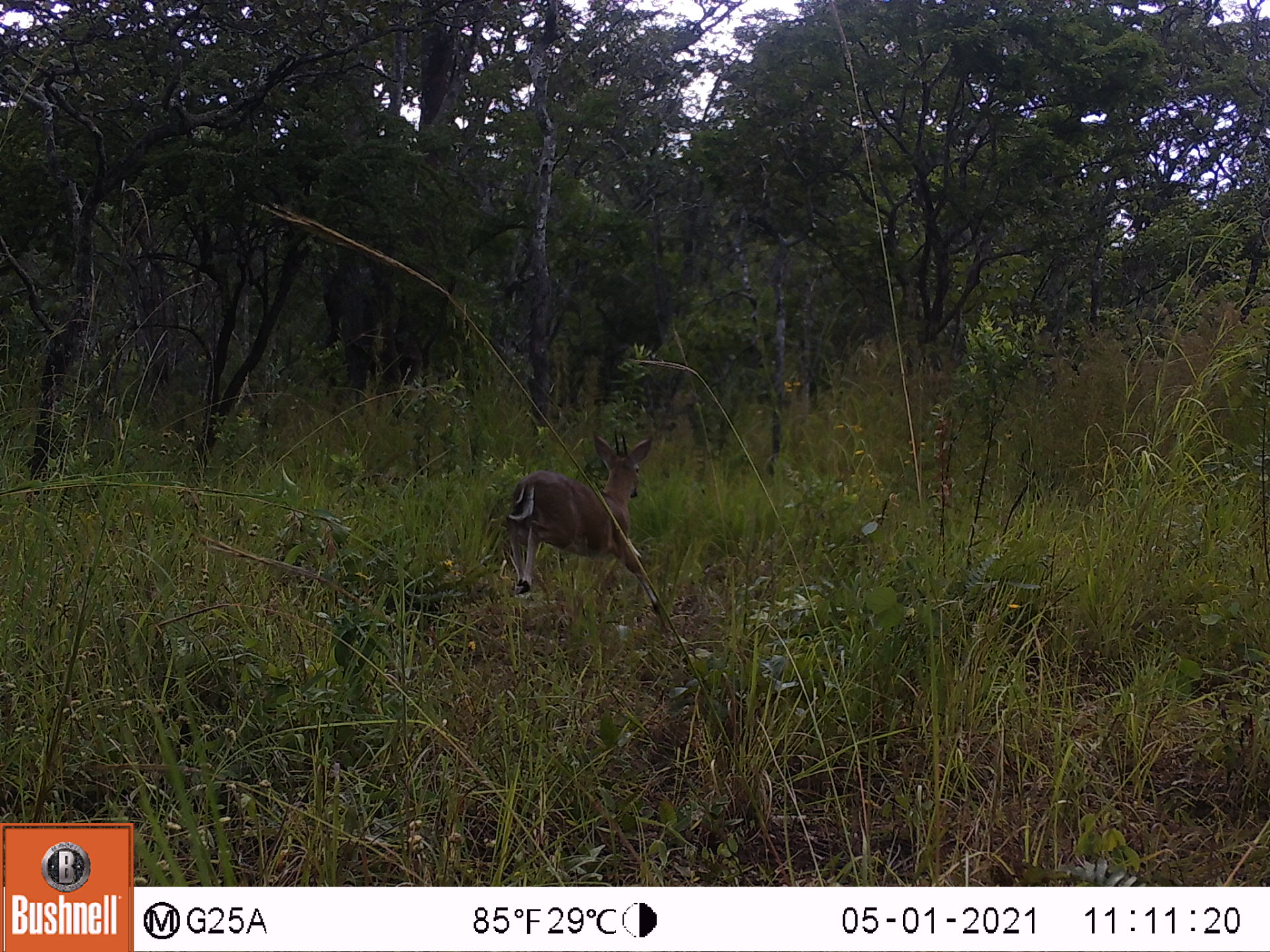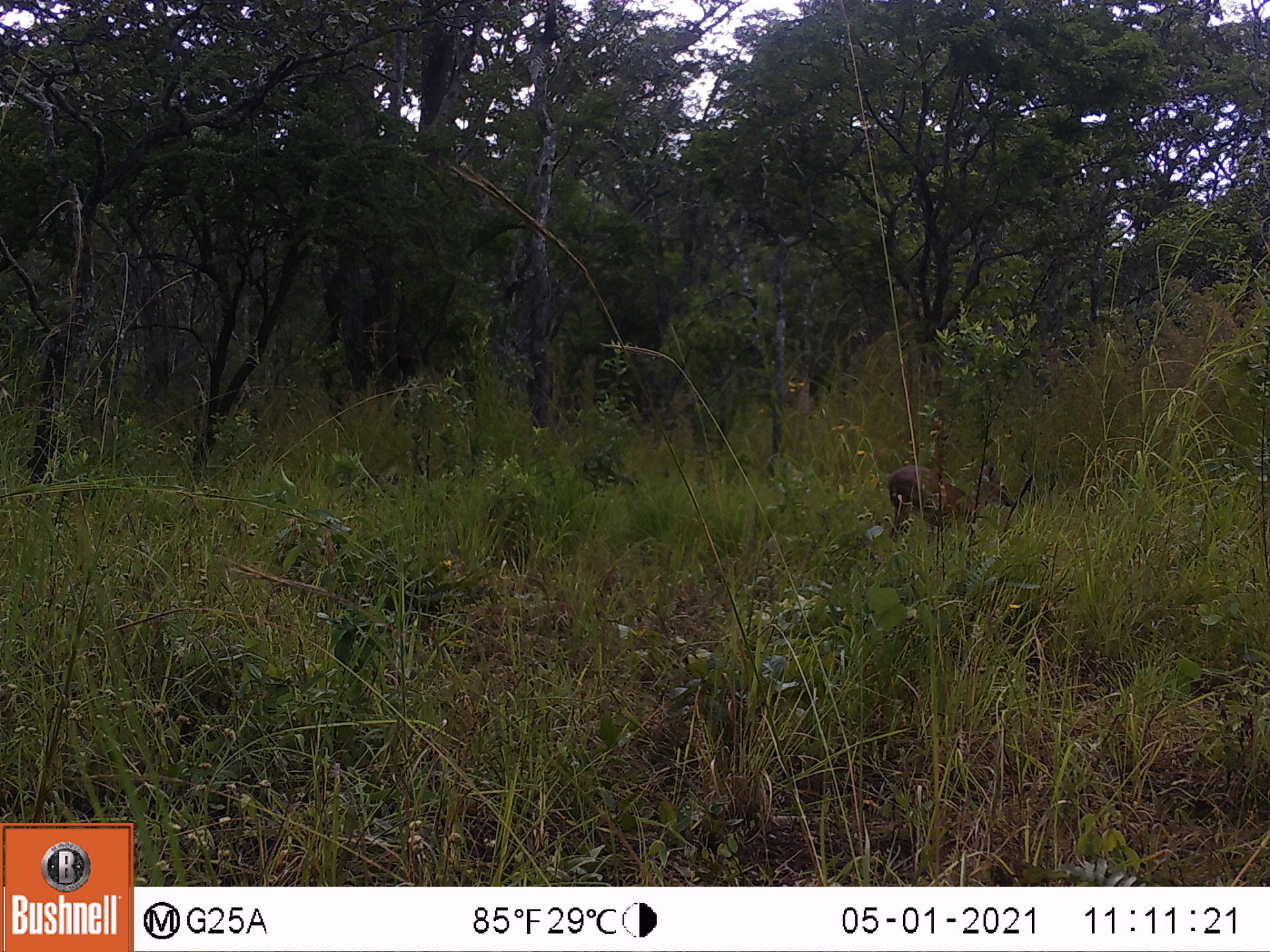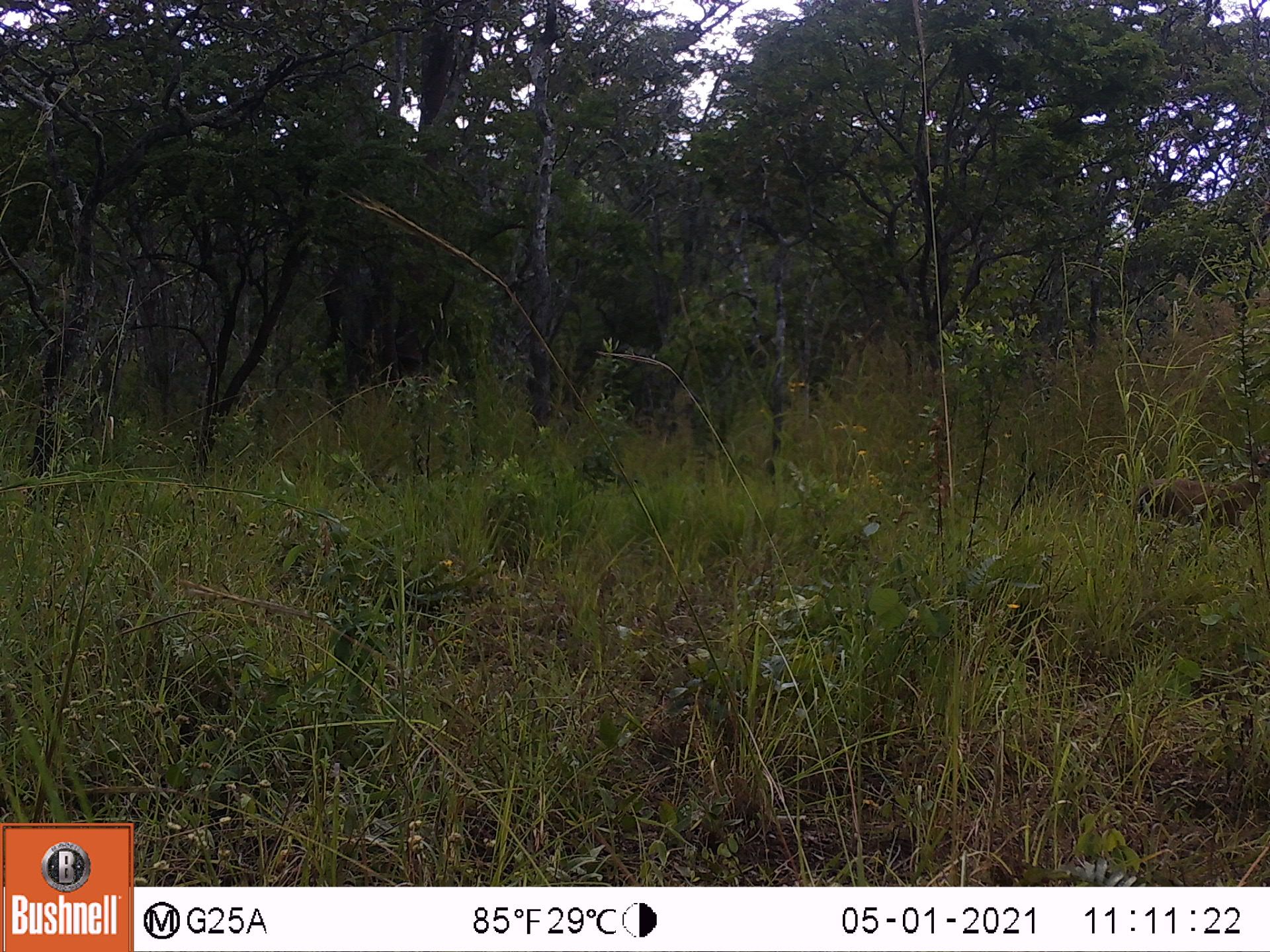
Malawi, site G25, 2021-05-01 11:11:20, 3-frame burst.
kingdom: Animalia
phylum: Chordata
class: Mammalia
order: Artiodactyla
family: Bovidae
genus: Sylvicapra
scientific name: Sylvicapra grimmia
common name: common duiker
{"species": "common duiker (Sylvicapra grimmia)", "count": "1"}